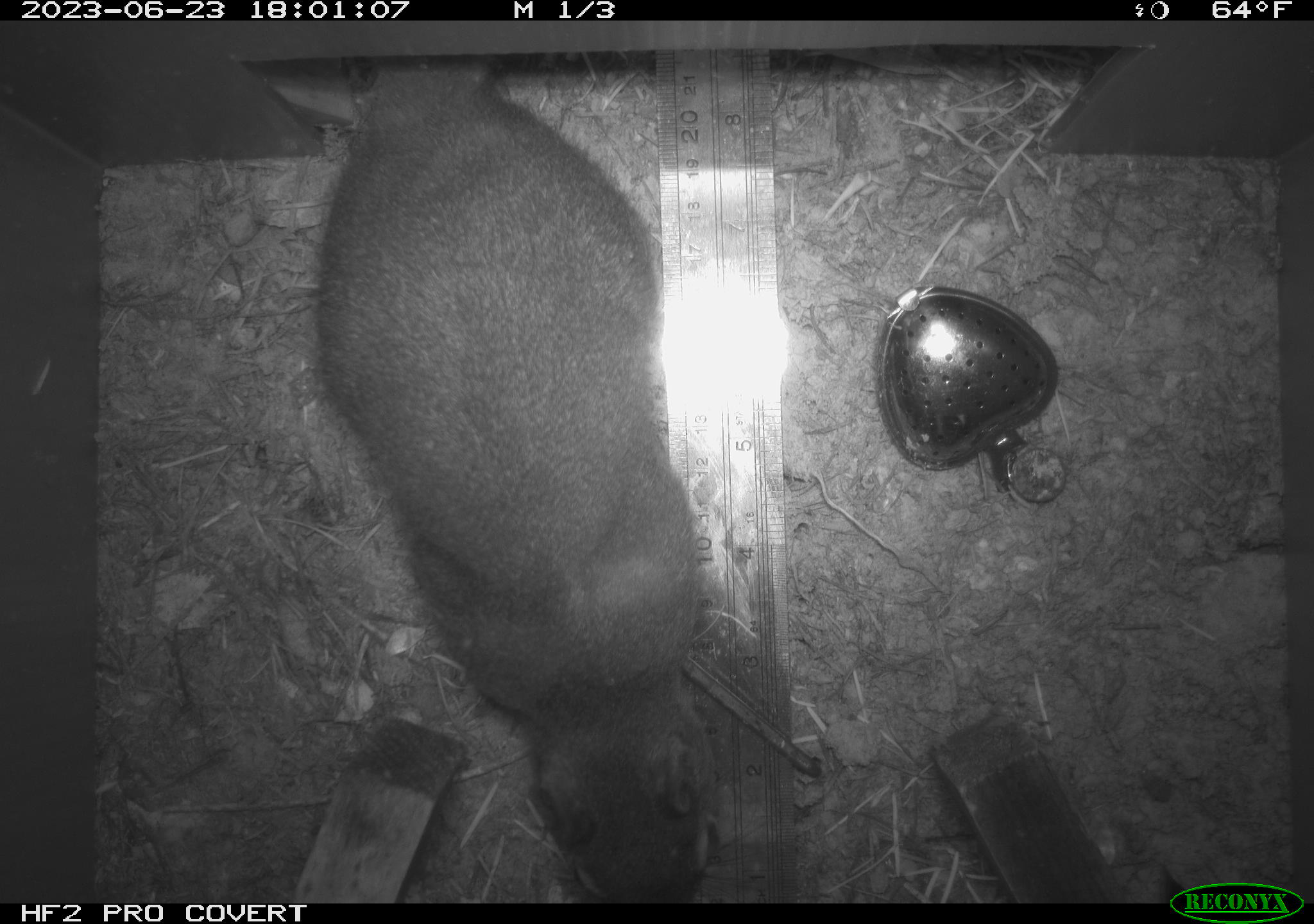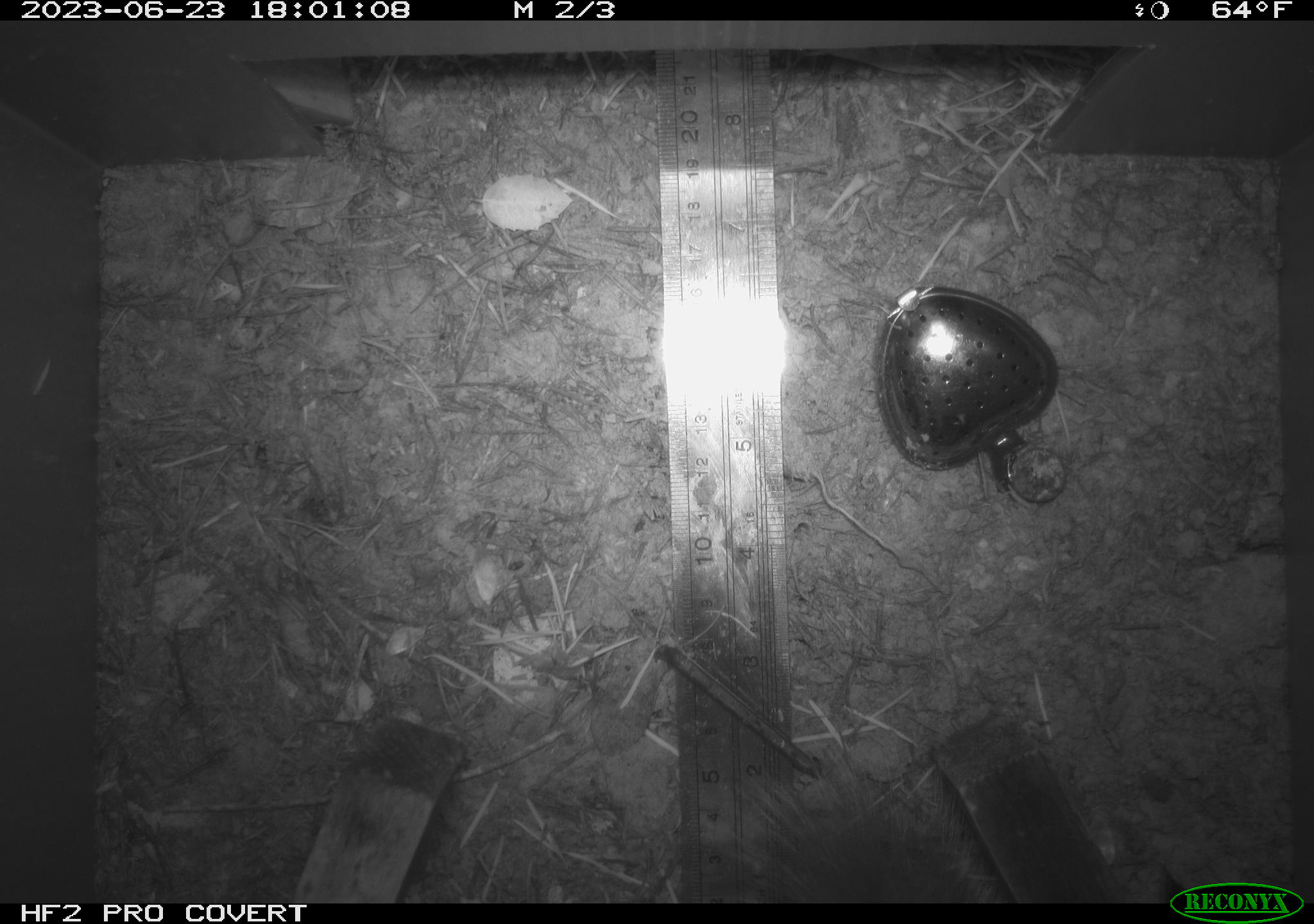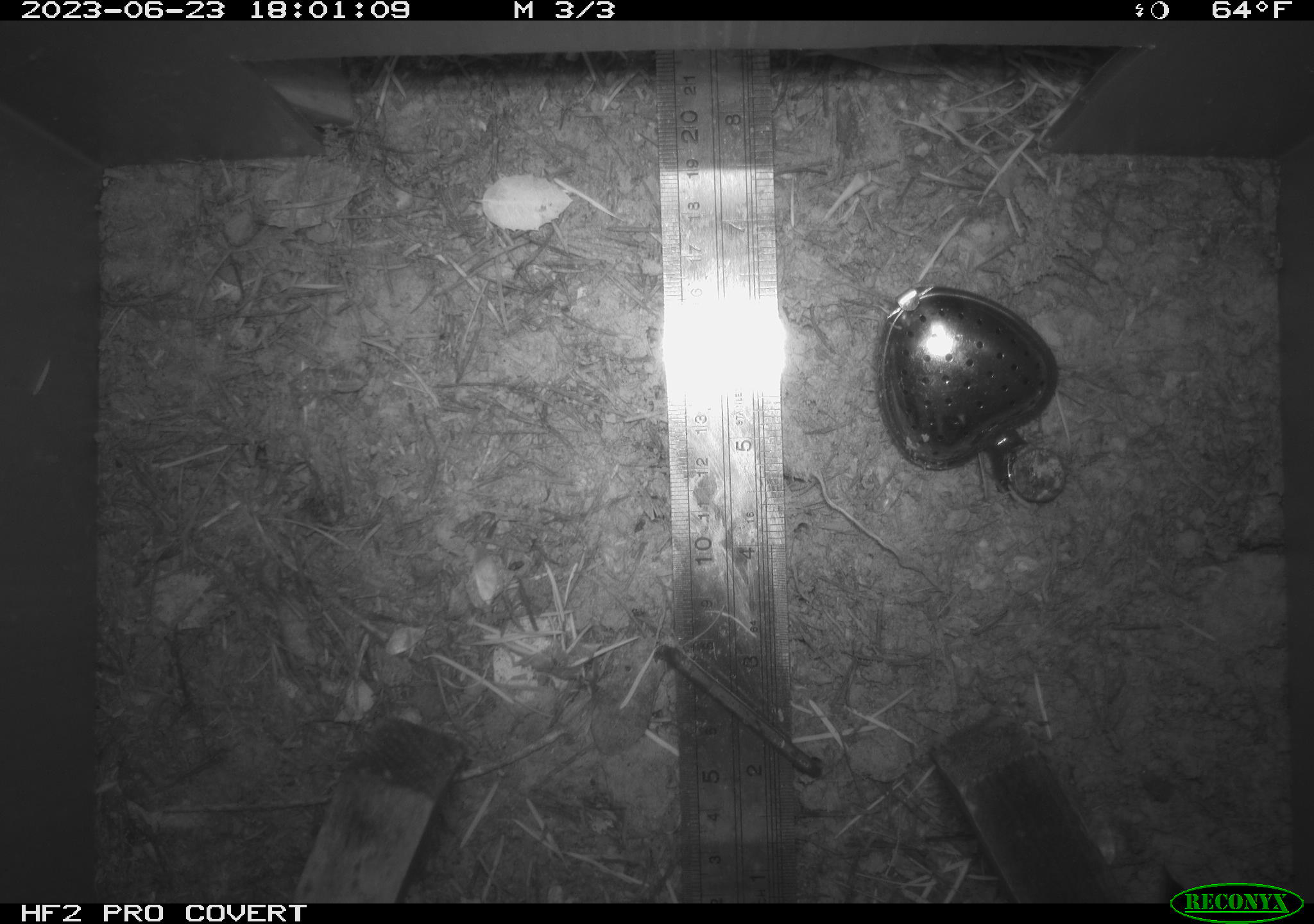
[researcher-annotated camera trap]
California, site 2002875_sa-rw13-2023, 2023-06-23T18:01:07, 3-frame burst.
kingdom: Animalia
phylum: Chordata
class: Mammalia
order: Rodentia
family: Sciuridae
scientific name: Sciuridae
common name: squirrels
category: sciuridae family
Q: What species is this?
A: Sciuridae family (squirrels) (Sciuridae).